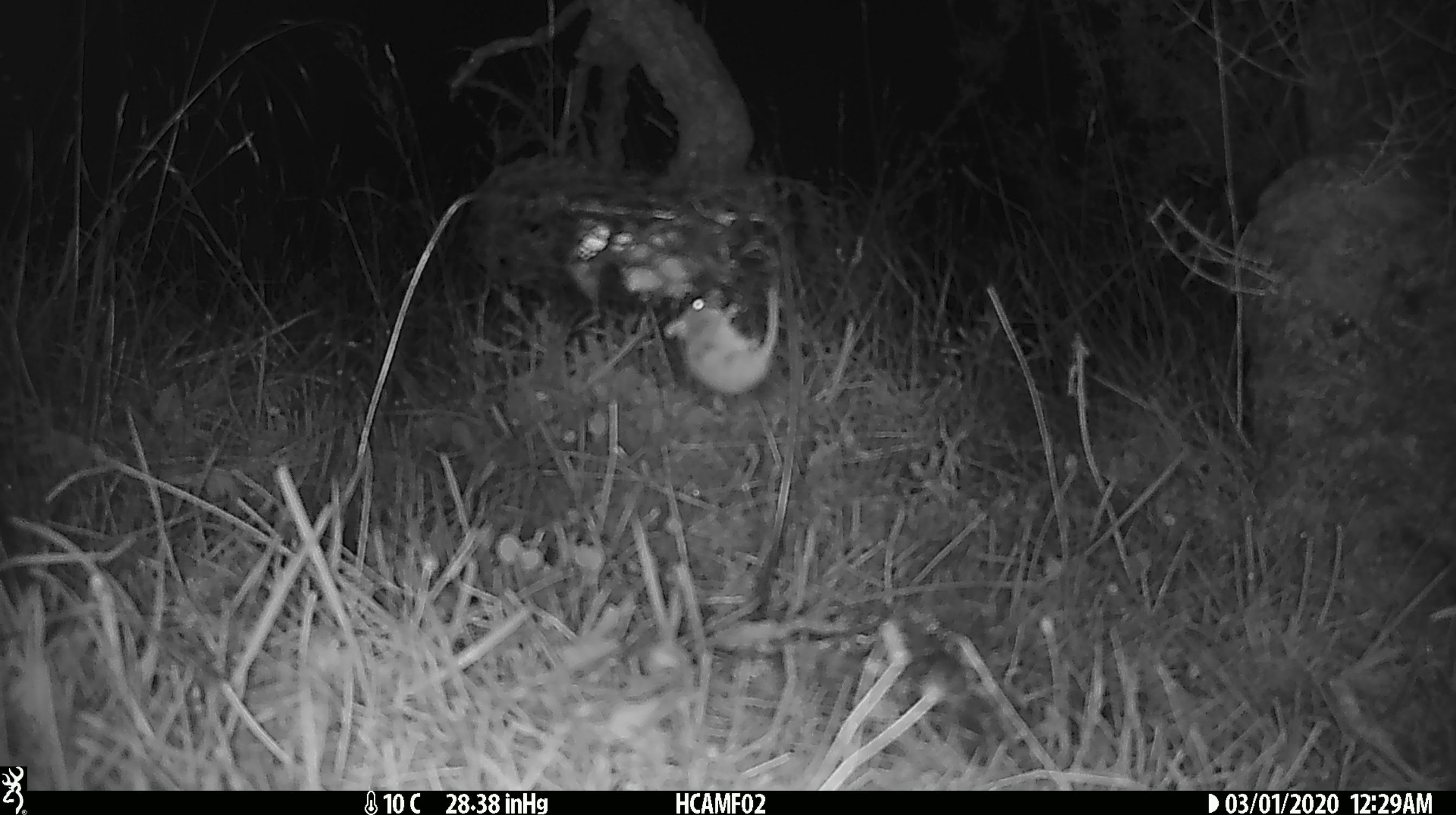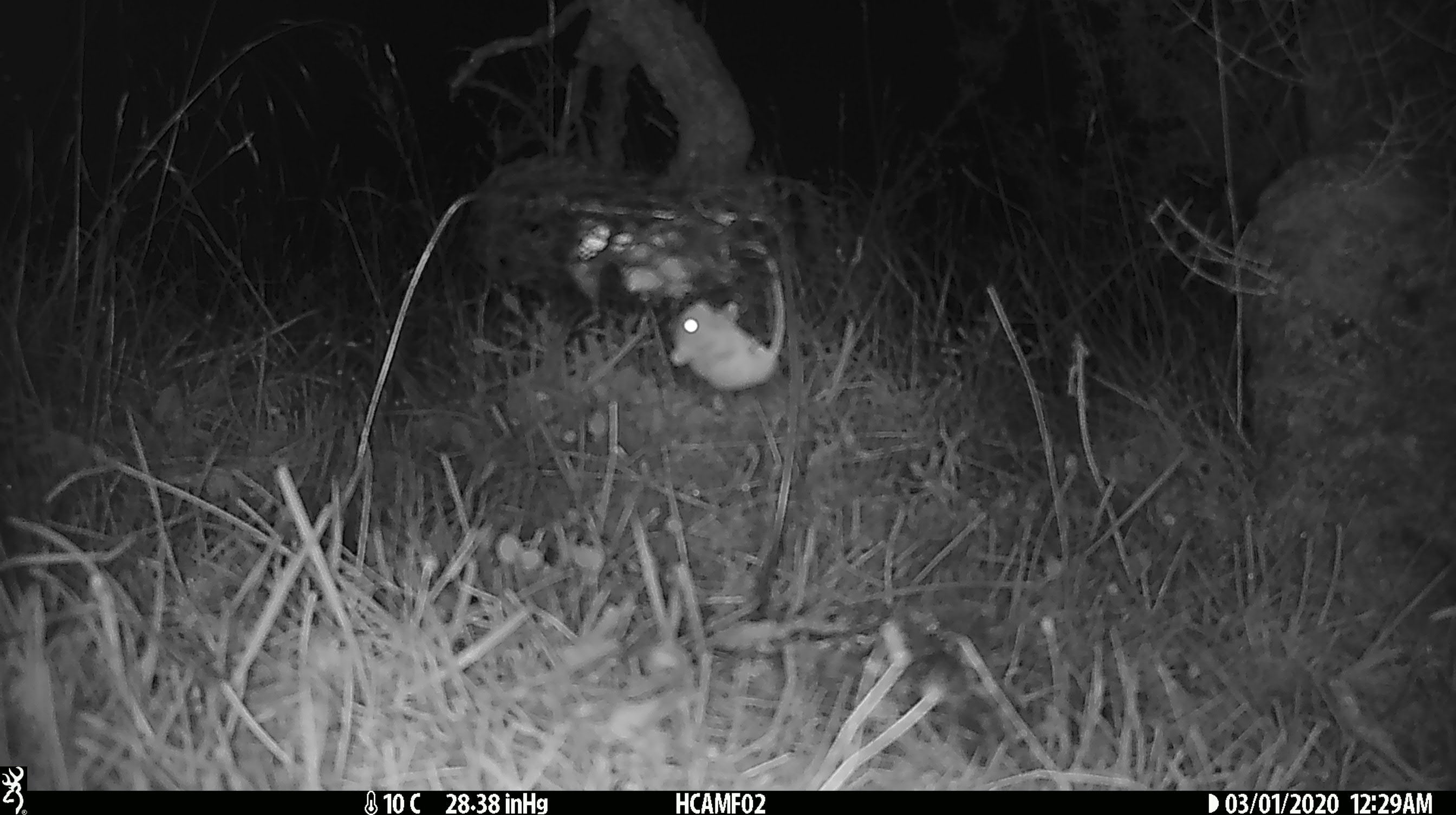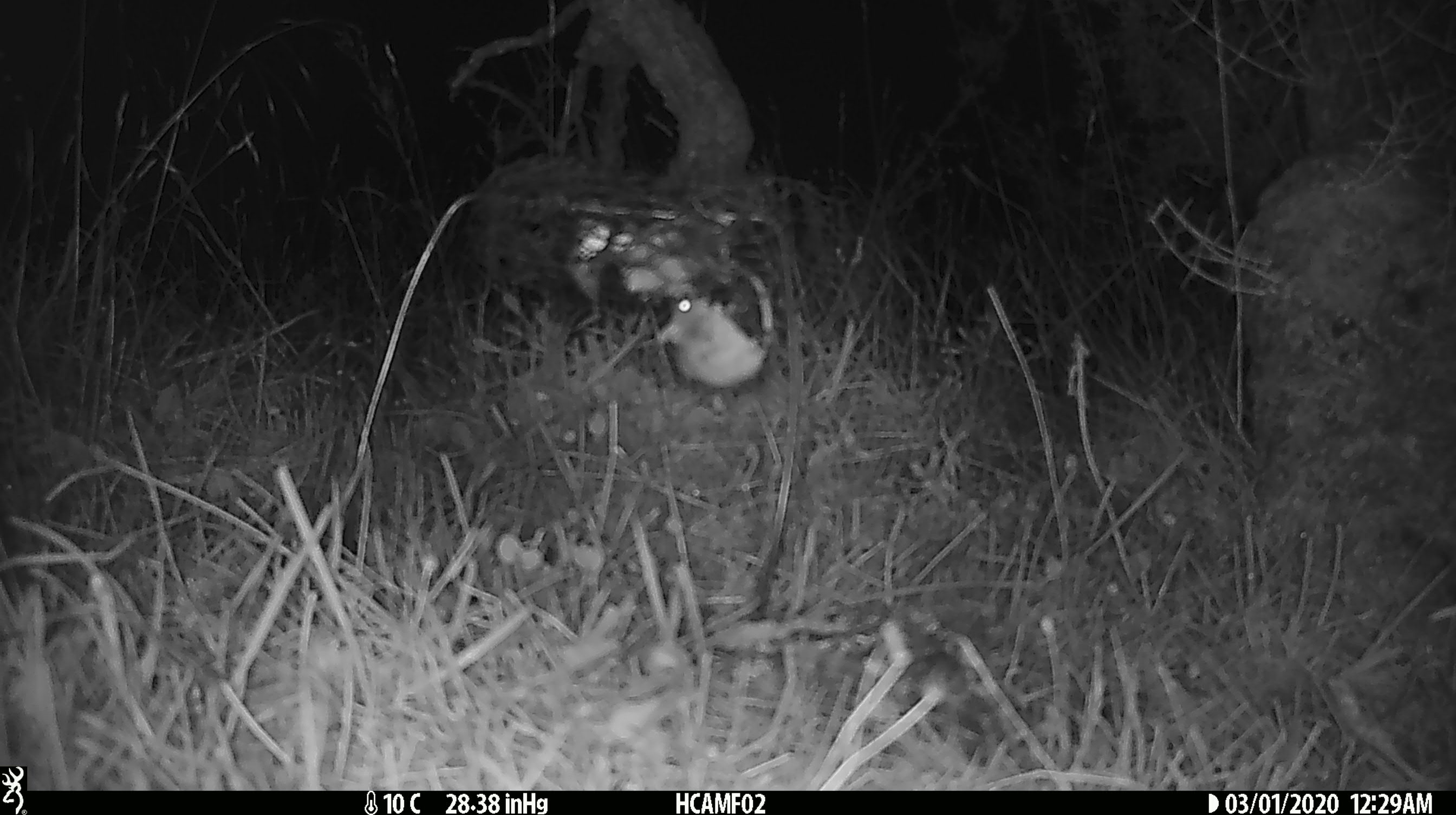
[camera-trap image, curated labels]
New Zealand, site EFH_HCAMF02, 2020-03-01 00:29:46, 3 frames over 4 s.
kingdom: Animalia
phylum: Chordata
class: Mammalia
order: Rodentia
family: Muridae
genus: Mus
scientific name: Mus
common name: mouse